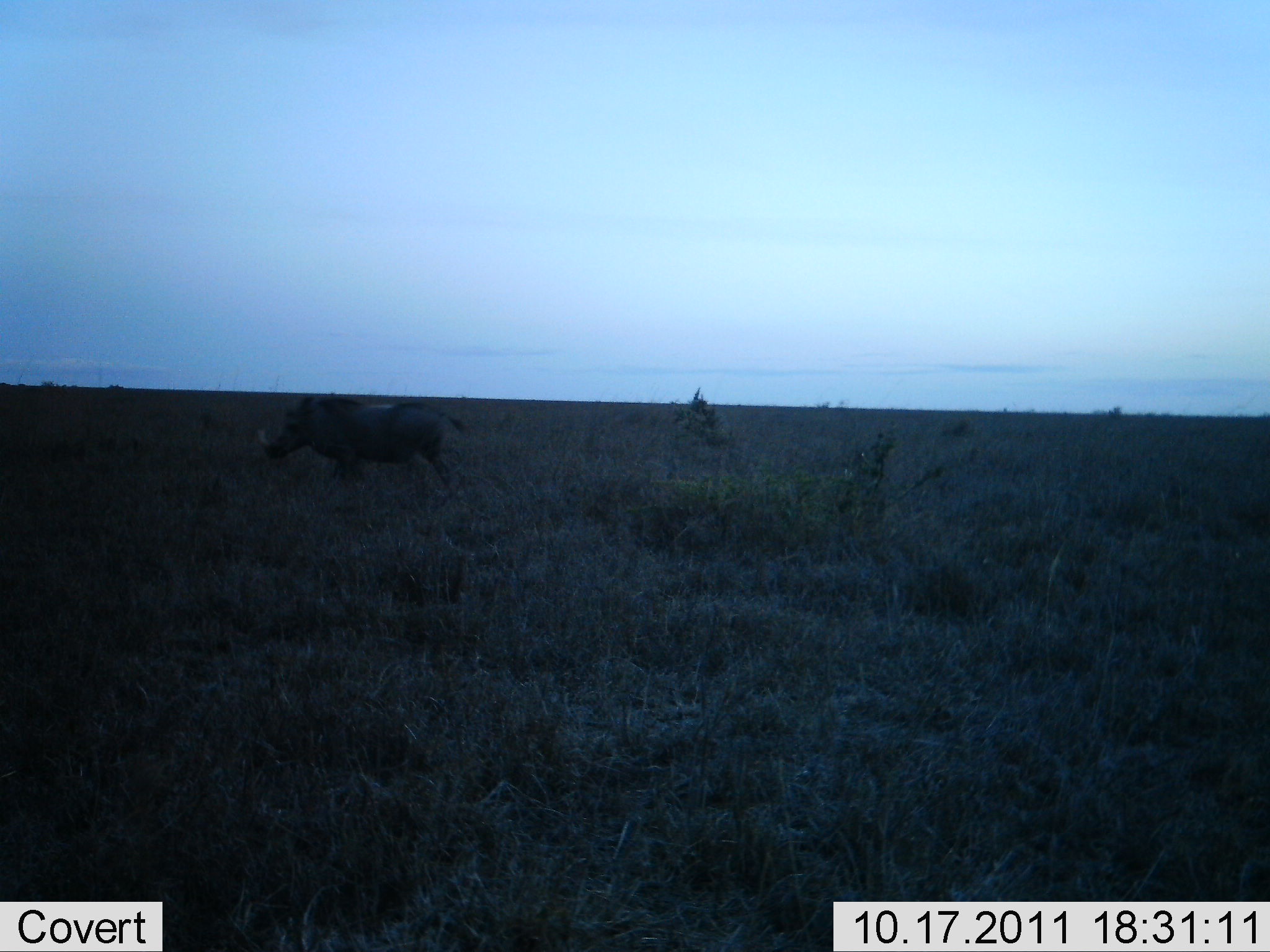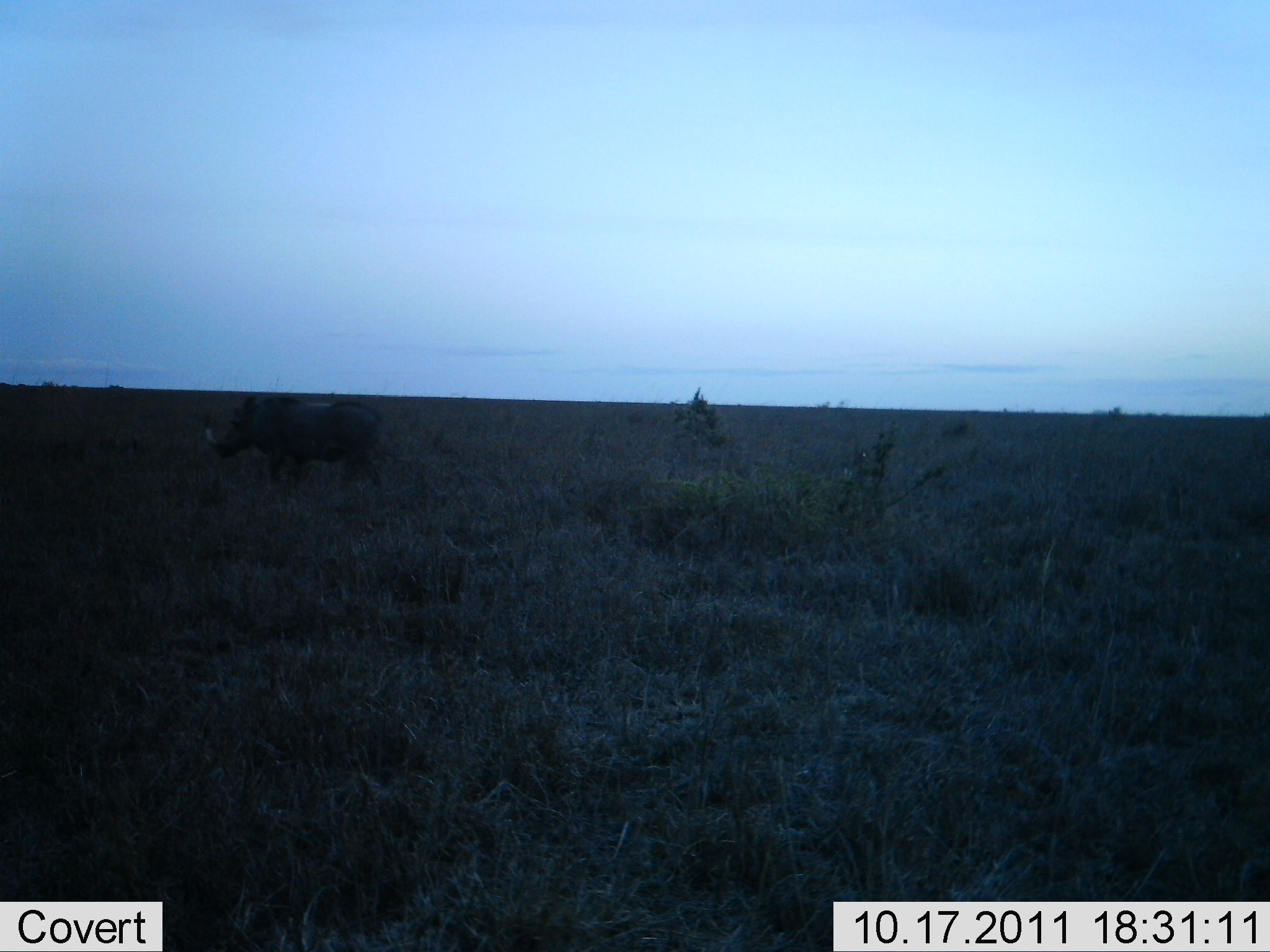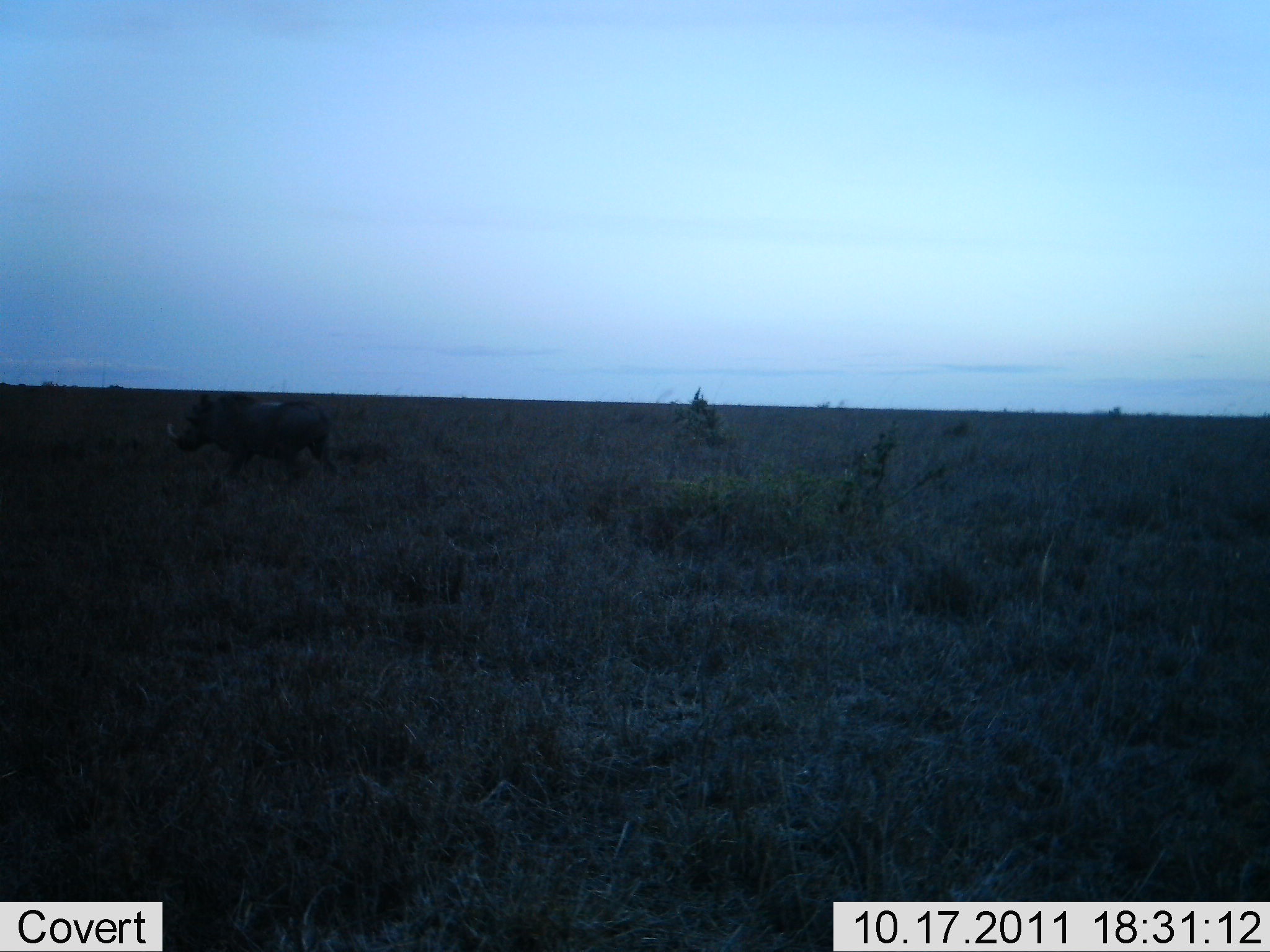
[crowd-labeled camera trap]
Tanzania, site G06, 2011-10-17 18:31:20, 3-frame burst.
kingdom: Animalia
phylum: Chordata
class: Mammalia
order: Artiodactyla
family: Suidae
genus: Phacochoerus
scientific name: Phacochoerus africanus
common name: warthog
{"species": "warthog (Phacochoerus africanus)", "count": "1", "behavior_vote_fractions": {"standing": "0%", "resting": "0%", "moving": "93%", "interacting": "0%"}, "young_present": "0%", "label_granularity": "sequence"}